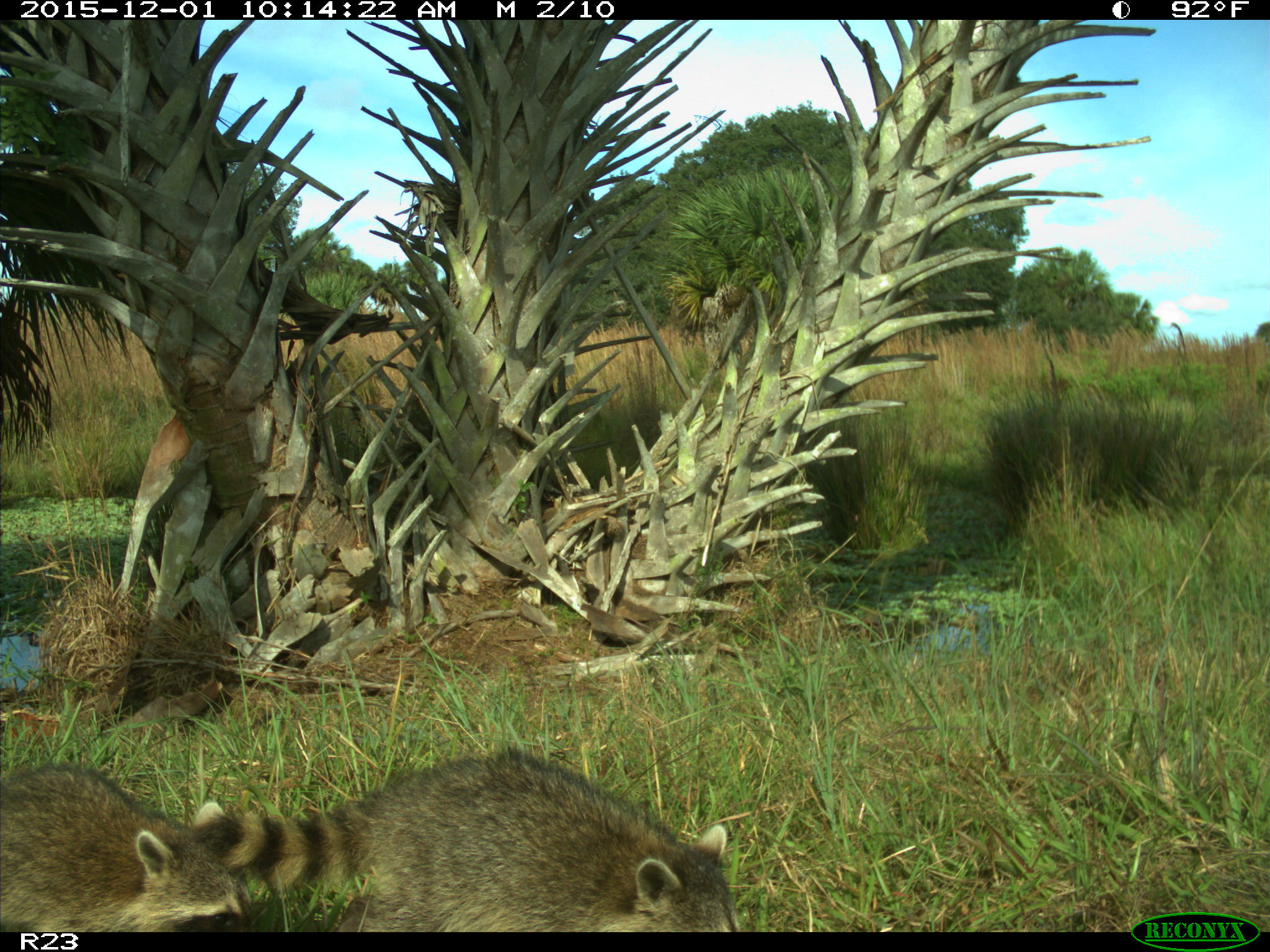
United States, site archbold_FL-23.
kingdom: Animalia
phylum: Chordata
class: Mammalia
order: Carnivora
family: Procyonidae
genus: Procyon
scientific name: Procyon lotor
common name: common raccoon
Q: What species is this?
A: Procyon lotor (common raccoon).